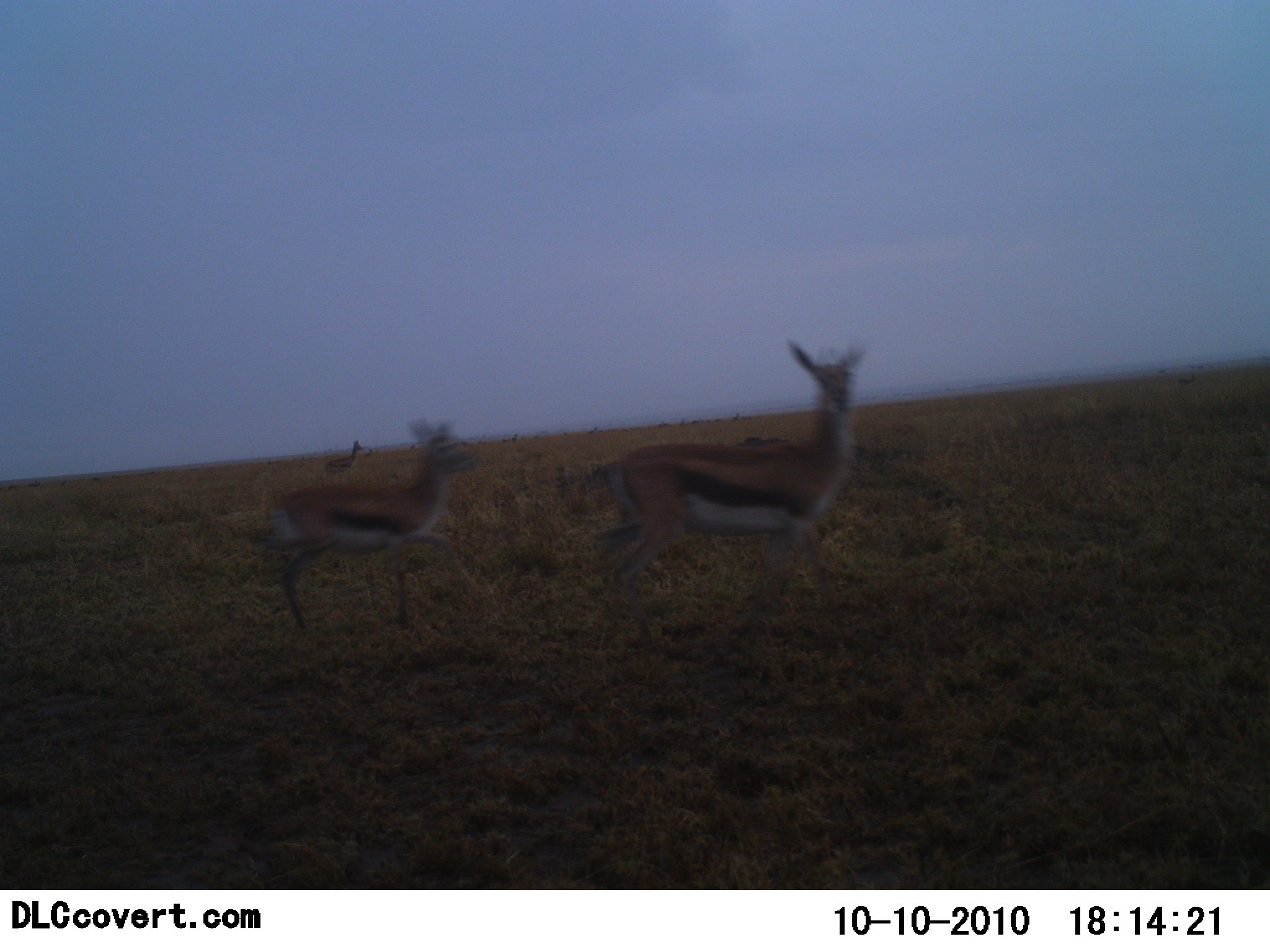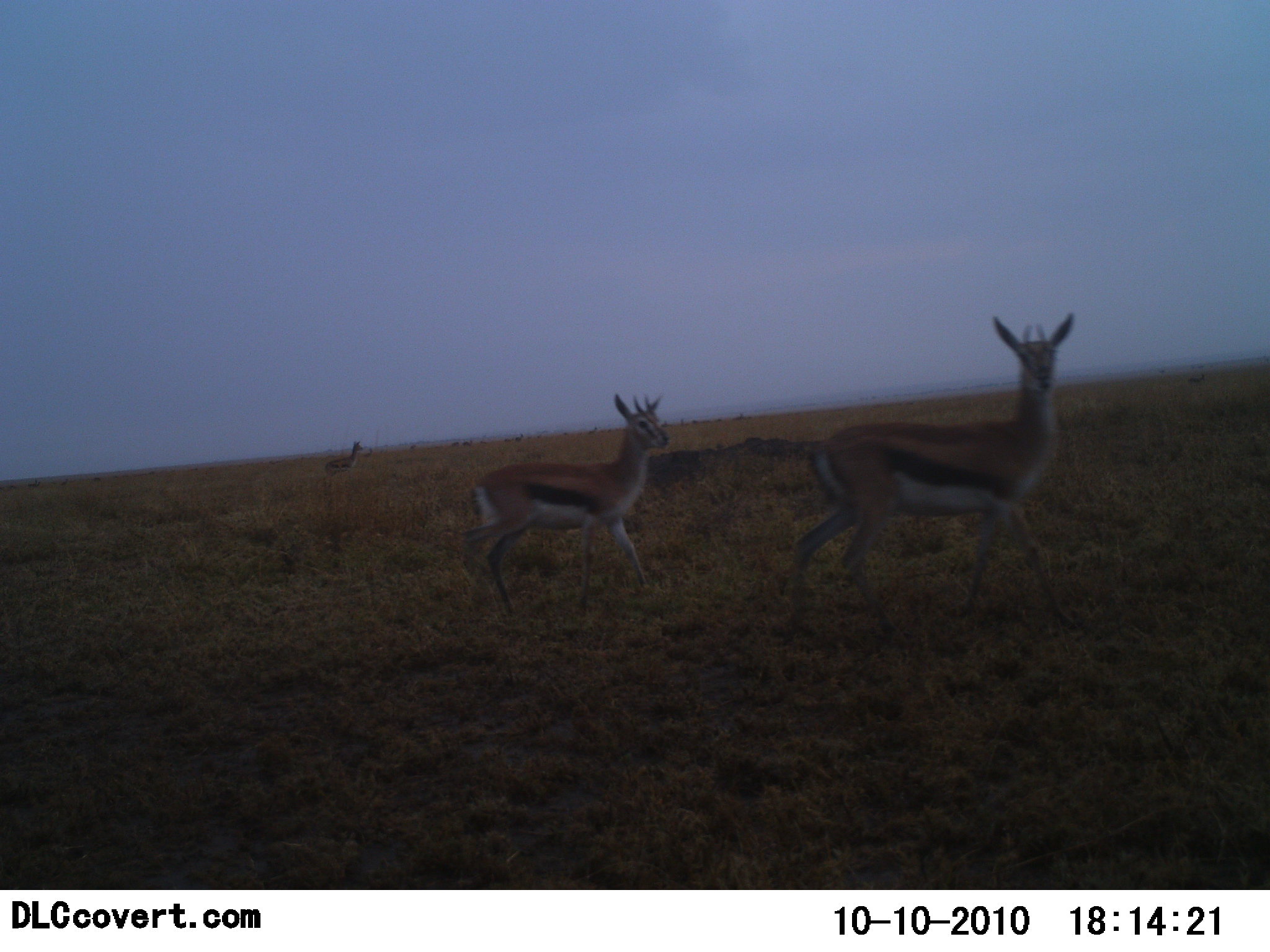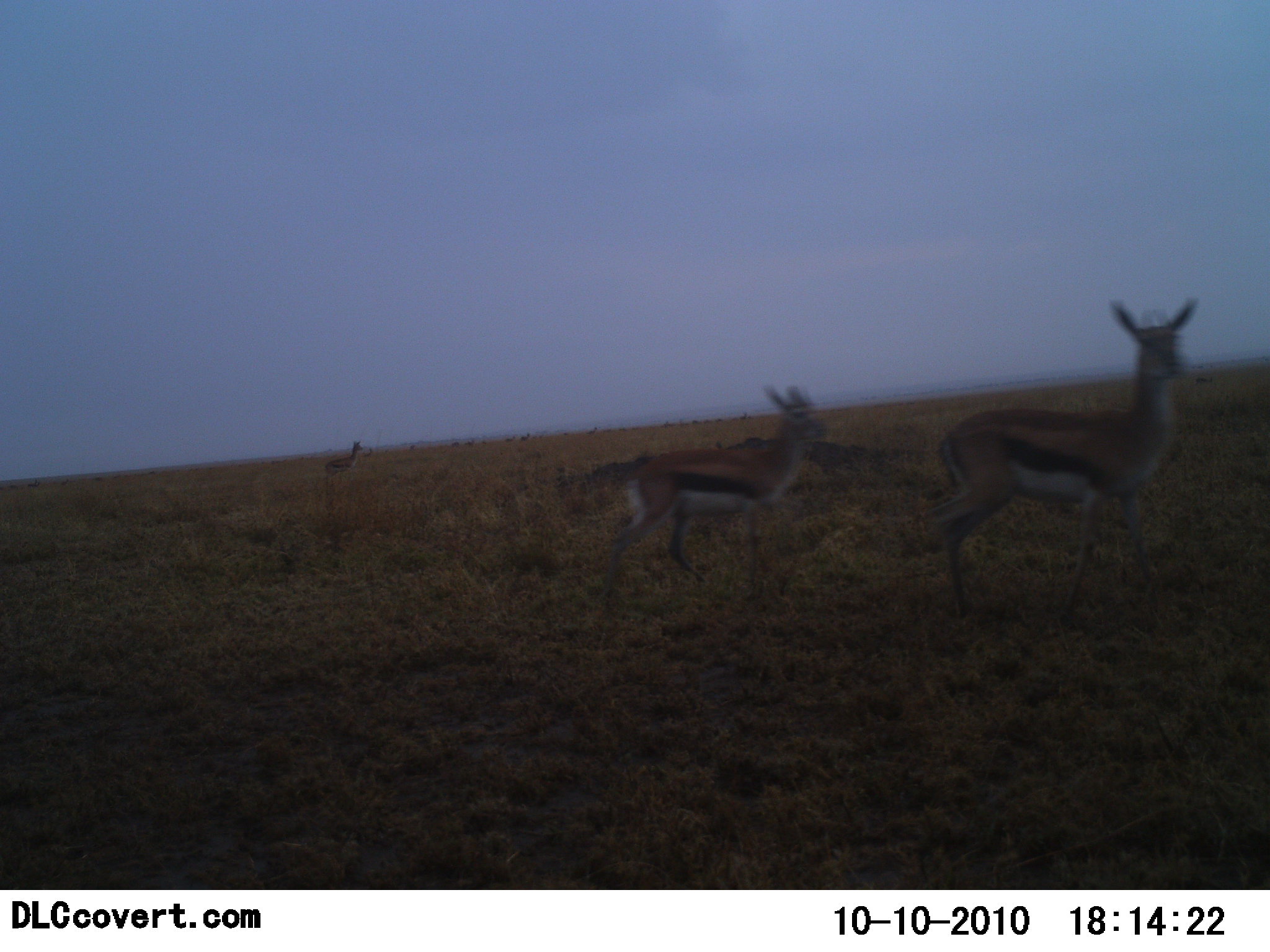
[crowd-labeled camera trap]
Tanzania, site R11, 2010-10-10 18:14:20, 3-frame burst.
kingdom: Animalia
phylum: Chordata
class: Mammalia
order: Artiodactyla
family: Bovidae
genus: Eudorcas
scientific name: Eudorcas thomsonii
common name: thomson's gazelle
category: gazellethomsons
Gazellethomsons (thomson's gazelle) (Eudorcas thomsonii), count 3. Behavior (volunteer vote fractions): standing 19%, resting 0%, moving 100%, interacting 6%. Young present (vote fraction): 19%. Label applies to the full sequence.